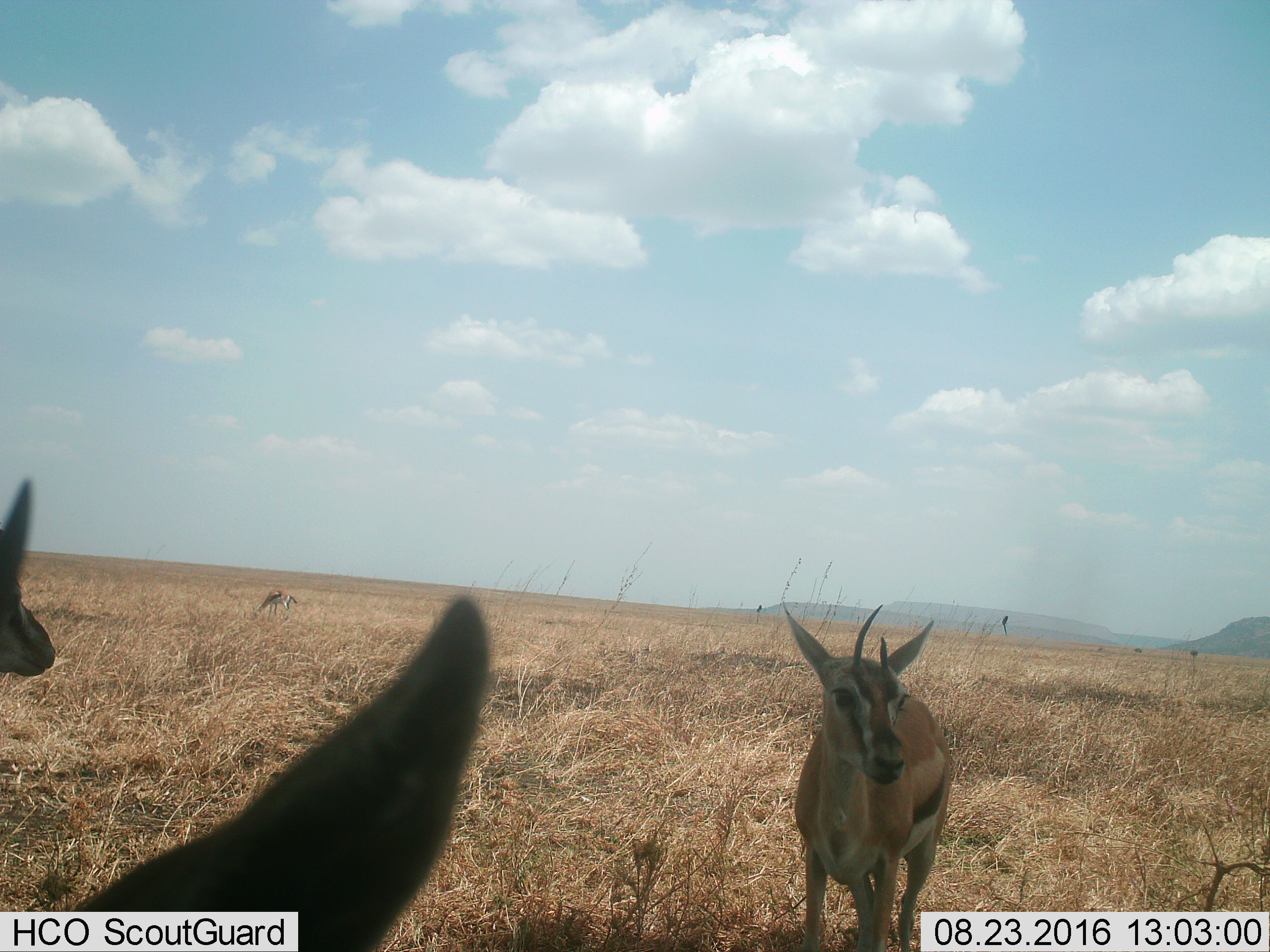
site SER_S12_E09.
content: unidentified animal